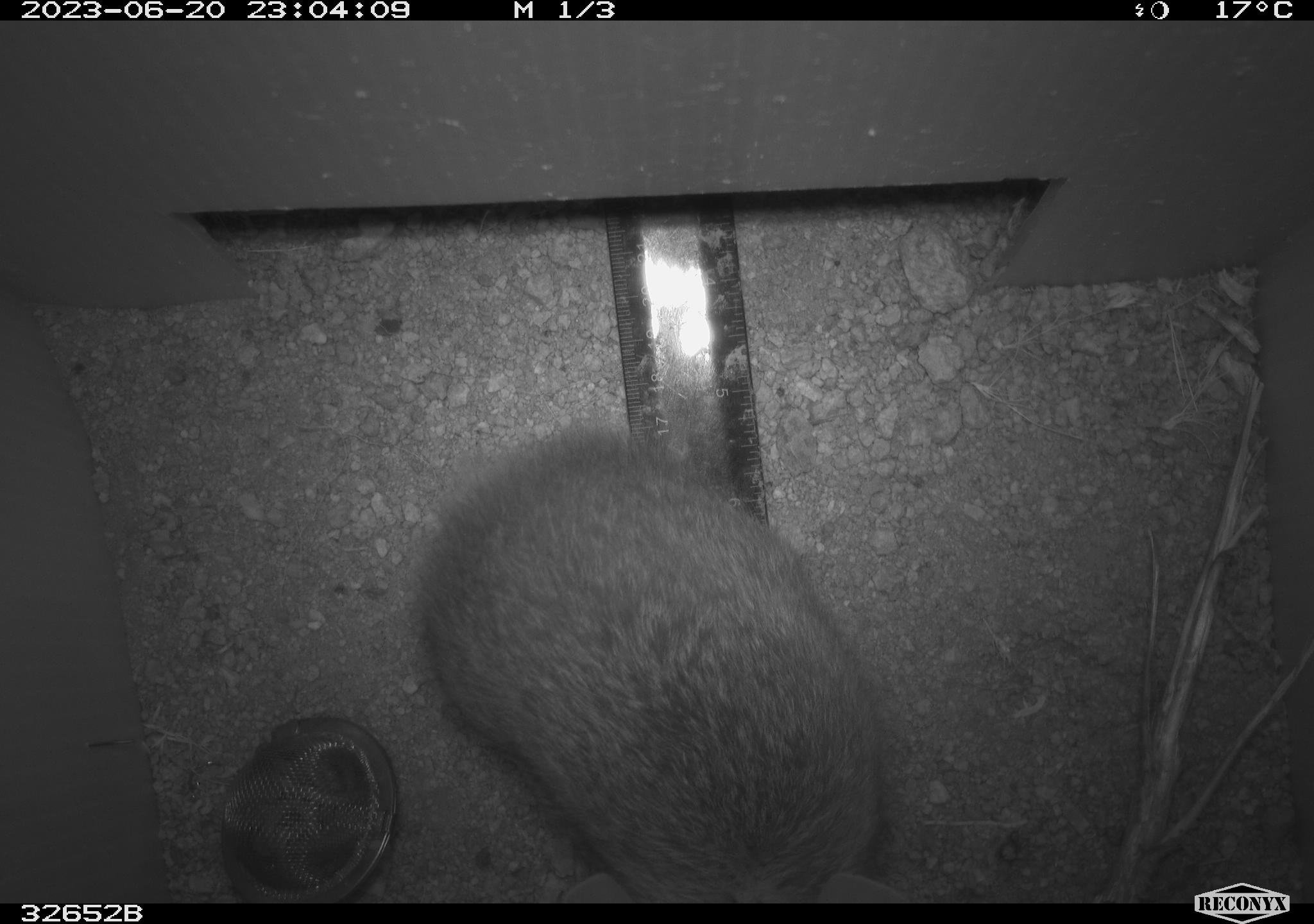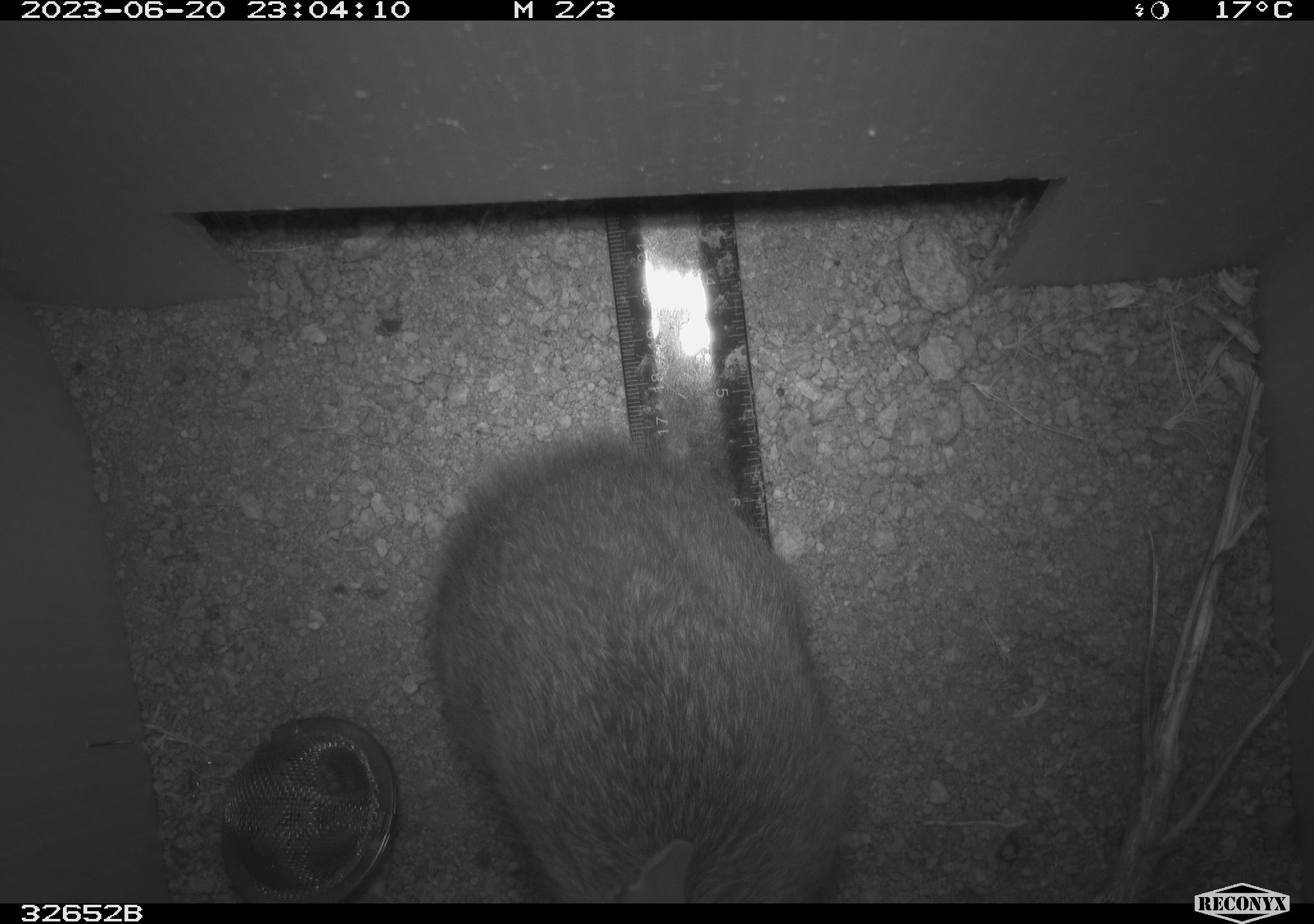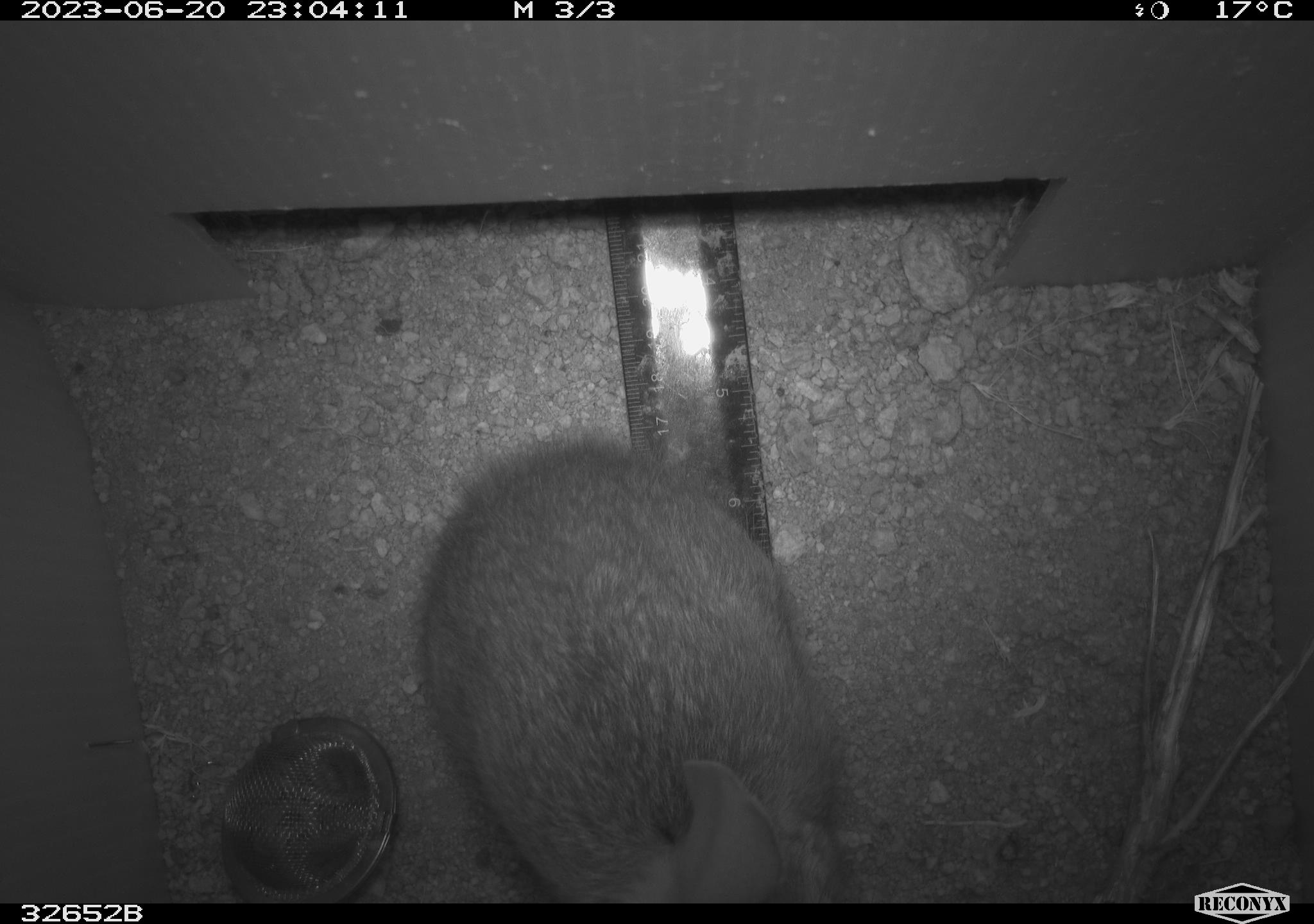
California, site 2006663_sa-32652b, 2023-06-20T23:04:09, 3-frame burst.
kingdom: Animalia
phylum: Chordata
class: Mammalia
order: Lagomorpha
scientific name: Lagomorpha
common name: hares, rabbits, and pikas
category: lagomorpha order